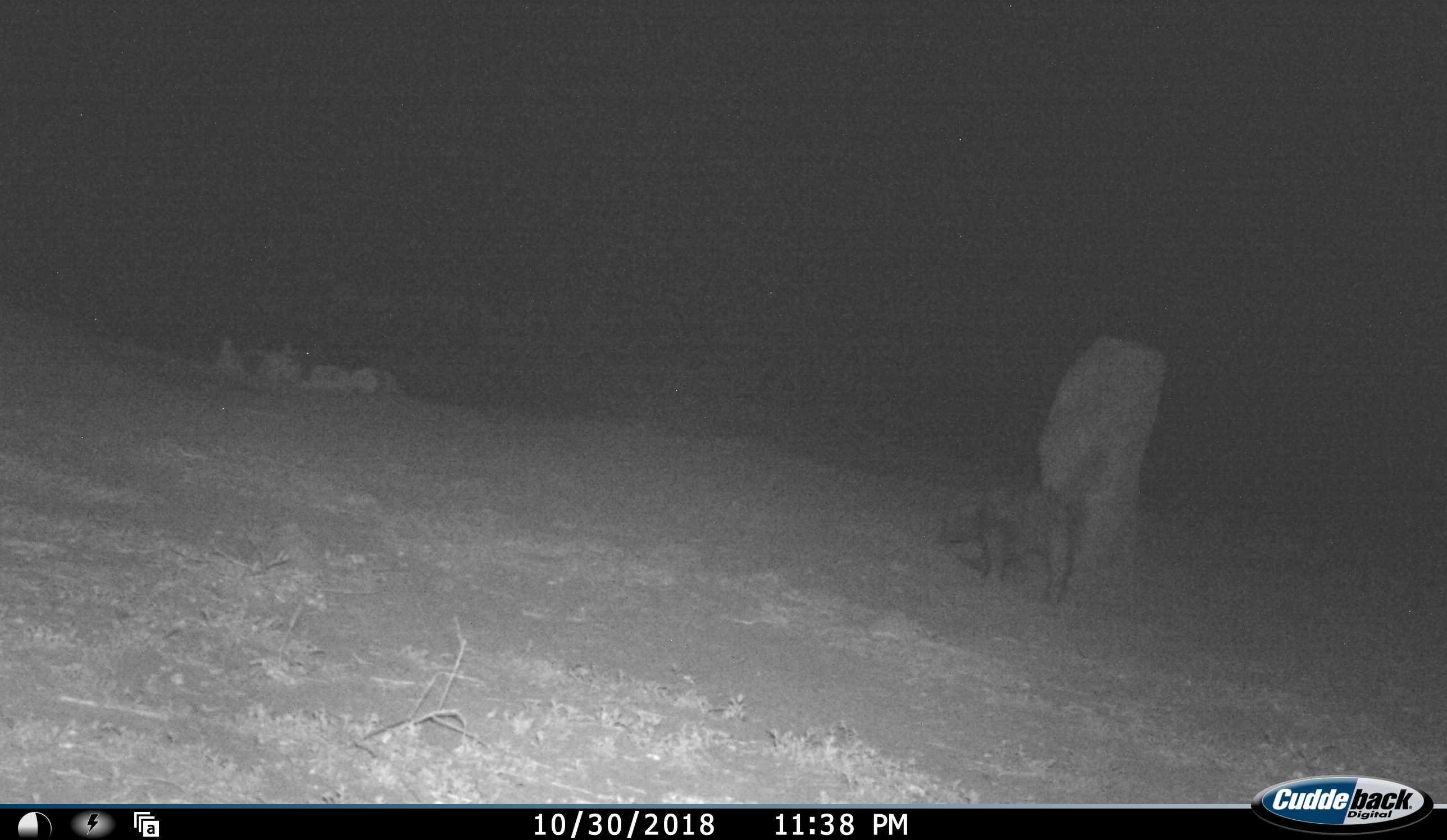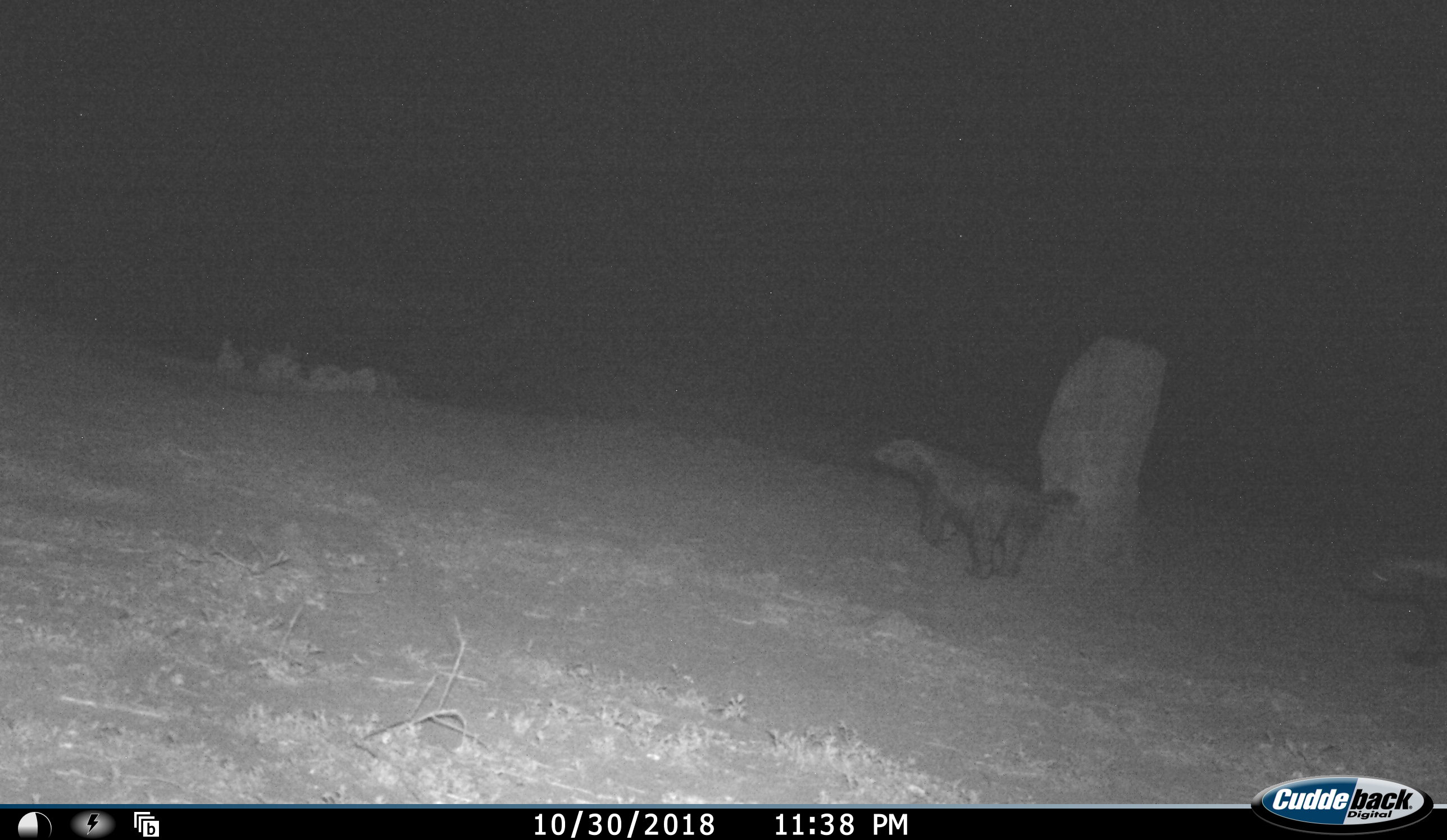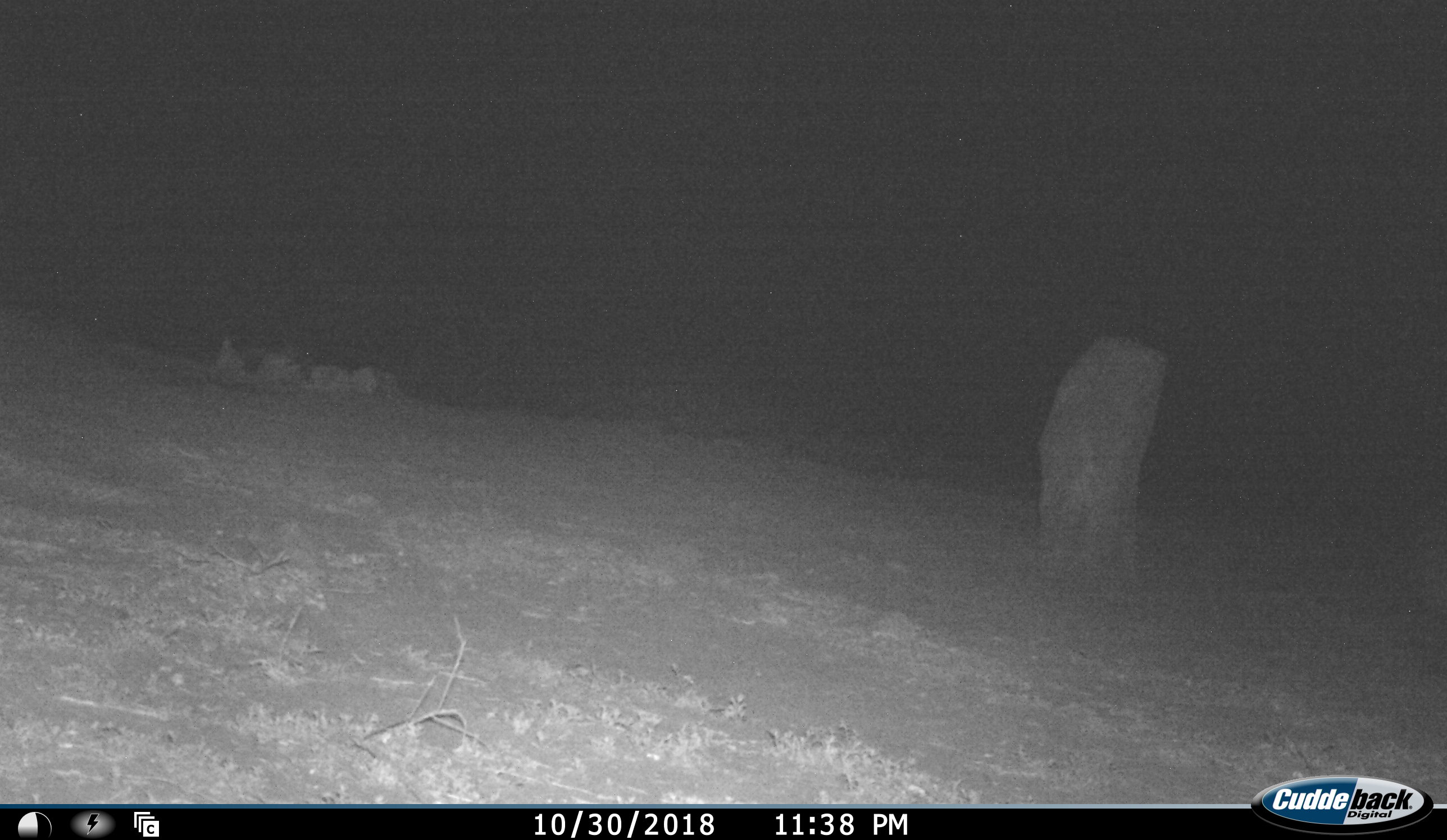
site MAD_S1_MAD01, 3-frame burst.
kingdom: Animalia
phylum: Chordata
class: Mammalia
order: Carnivora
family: Mustelidae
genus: Mellivora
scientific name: Mellivora capensis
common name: honey badger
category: honeybadger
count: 2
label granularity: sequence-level